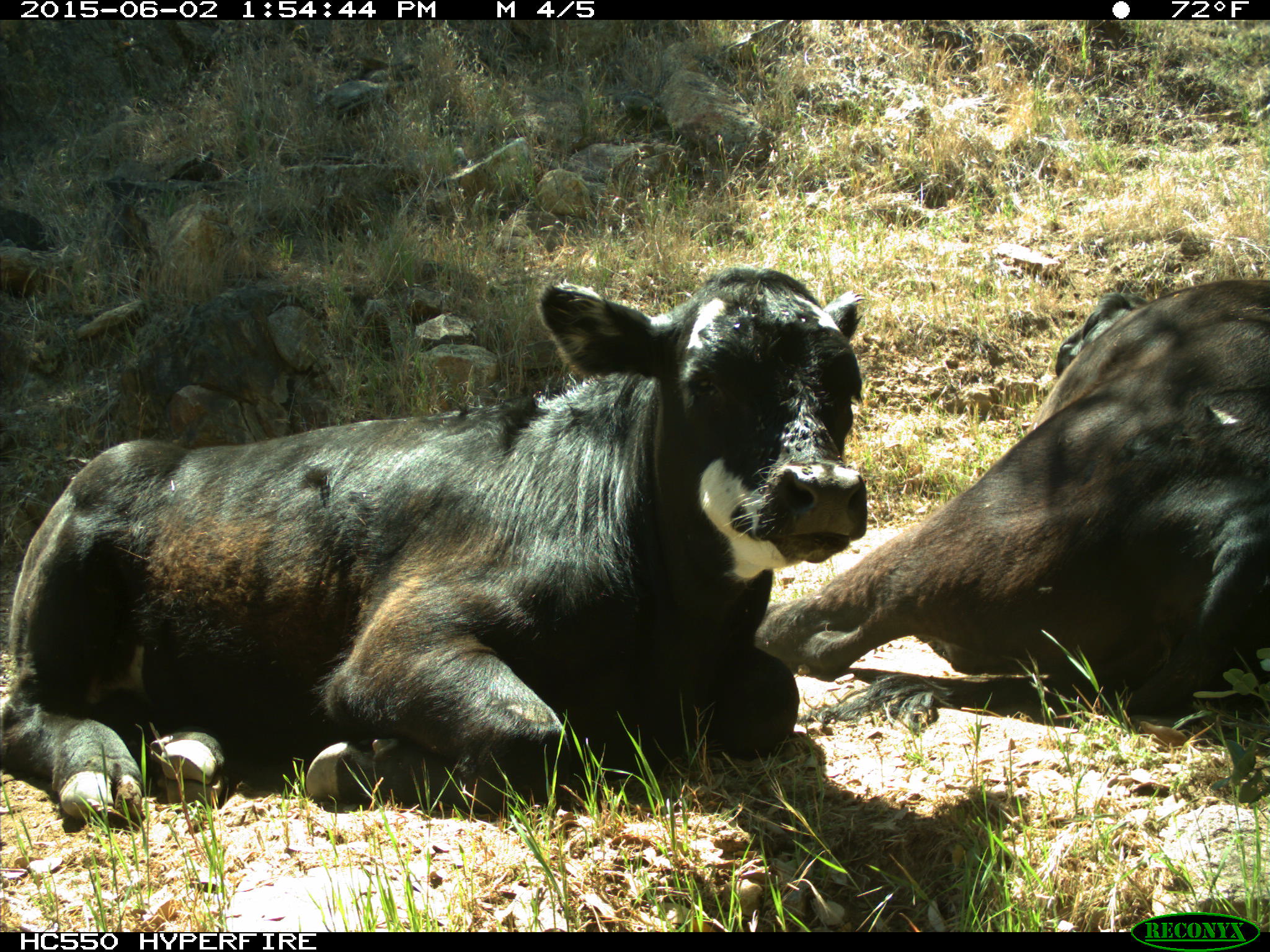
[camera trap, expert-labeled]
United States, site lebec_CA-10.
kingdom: Animalia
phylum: Chordata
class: Mammalia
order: Artiodactyla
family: Bovidae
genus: Bos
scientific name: Bos taurus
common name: domestic cow